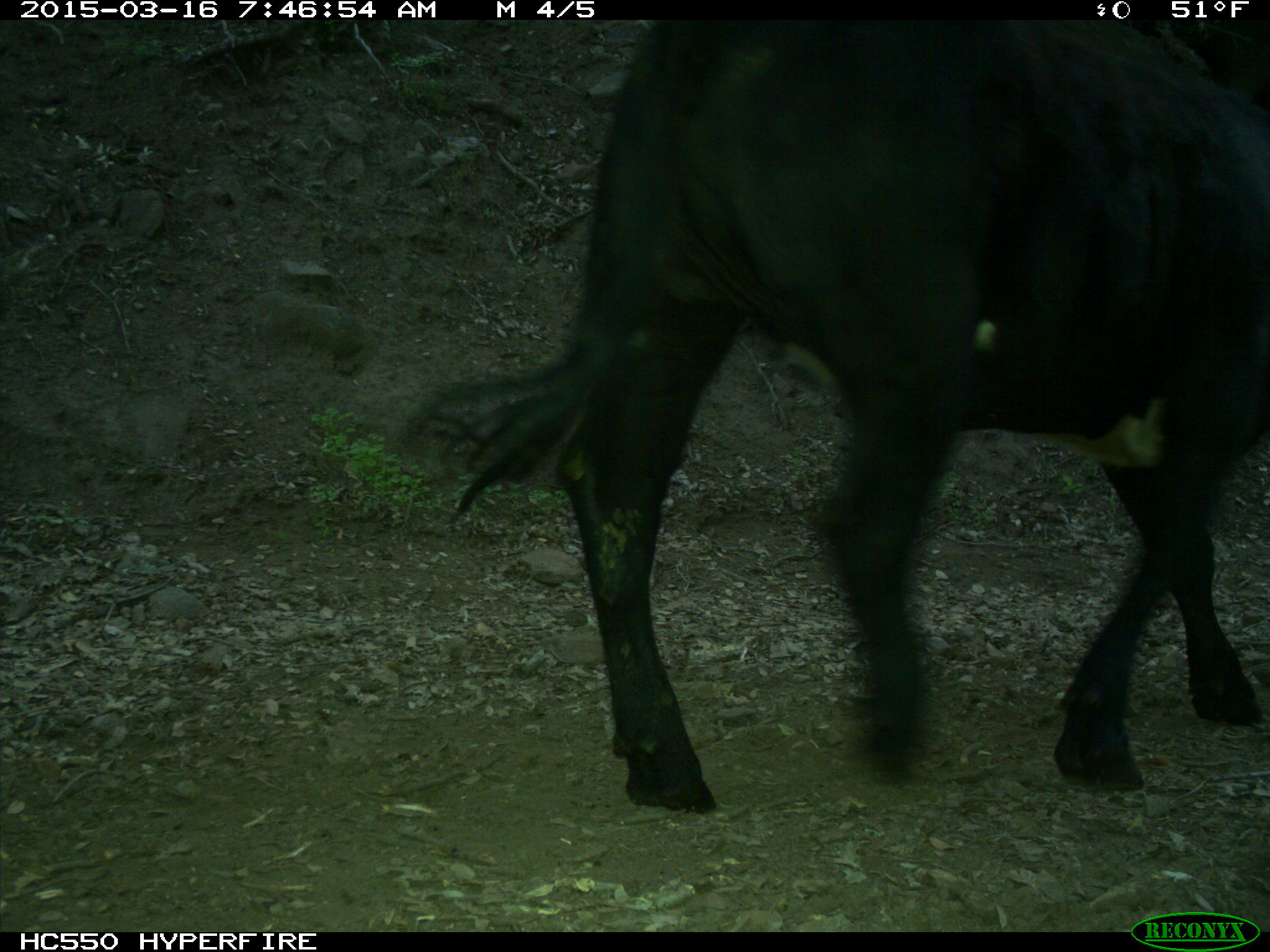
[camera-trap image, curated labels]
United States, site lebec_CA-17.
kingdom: Animalia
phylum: Chordata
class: Mammalia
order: Artiodactyla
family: Bovidae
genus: Bos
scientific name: Bos taurus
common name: domestic cow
Bos taurus (domestic cow).